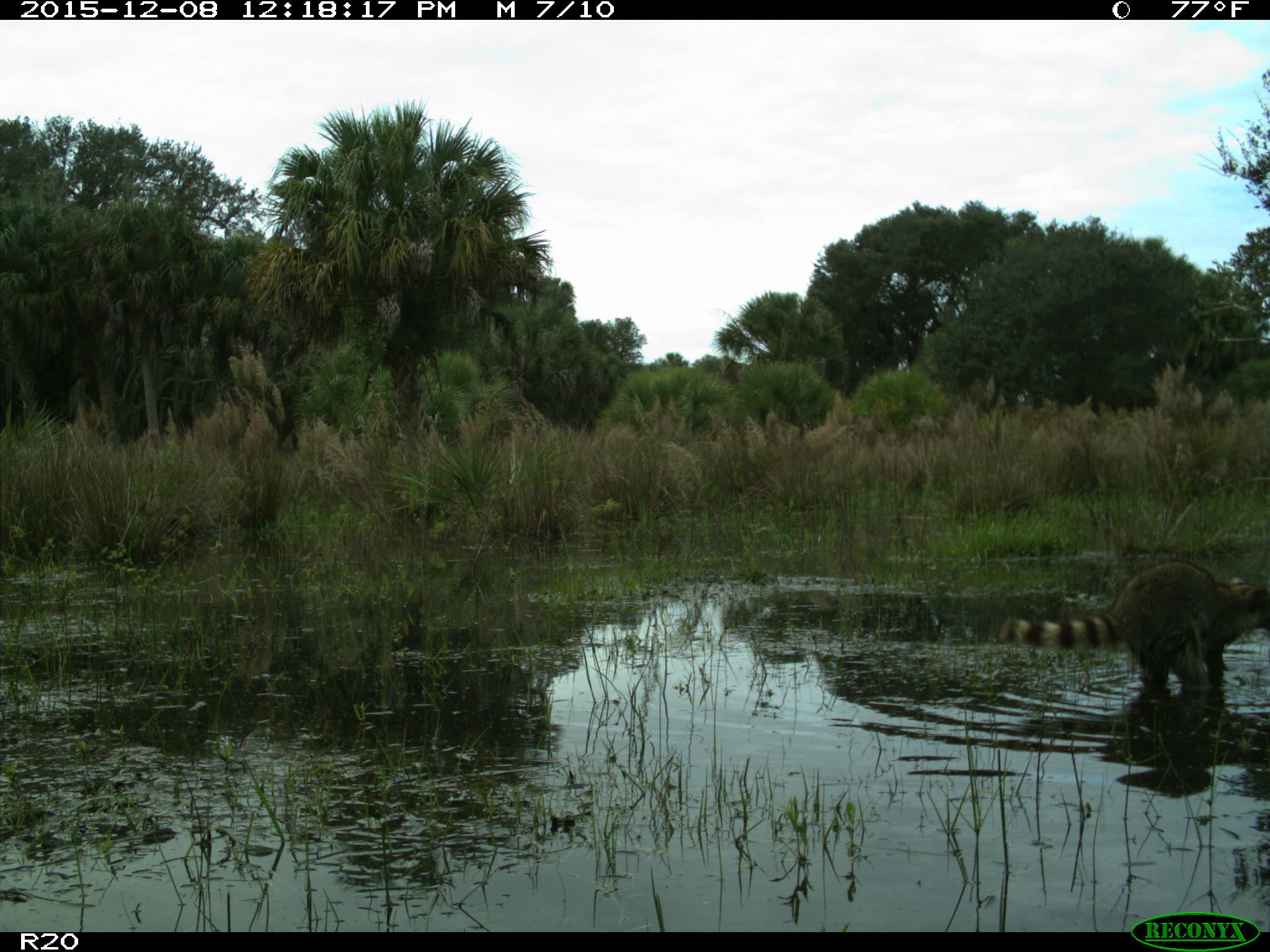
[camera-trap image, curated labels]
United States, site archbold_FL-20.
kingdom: Animalia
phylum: Chordata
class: Mammalia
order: Carnivora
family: Procyonidae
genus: Procyon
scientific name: Procyon lotor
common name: common raccoon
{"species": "Procyon lotor (common raccoon)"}